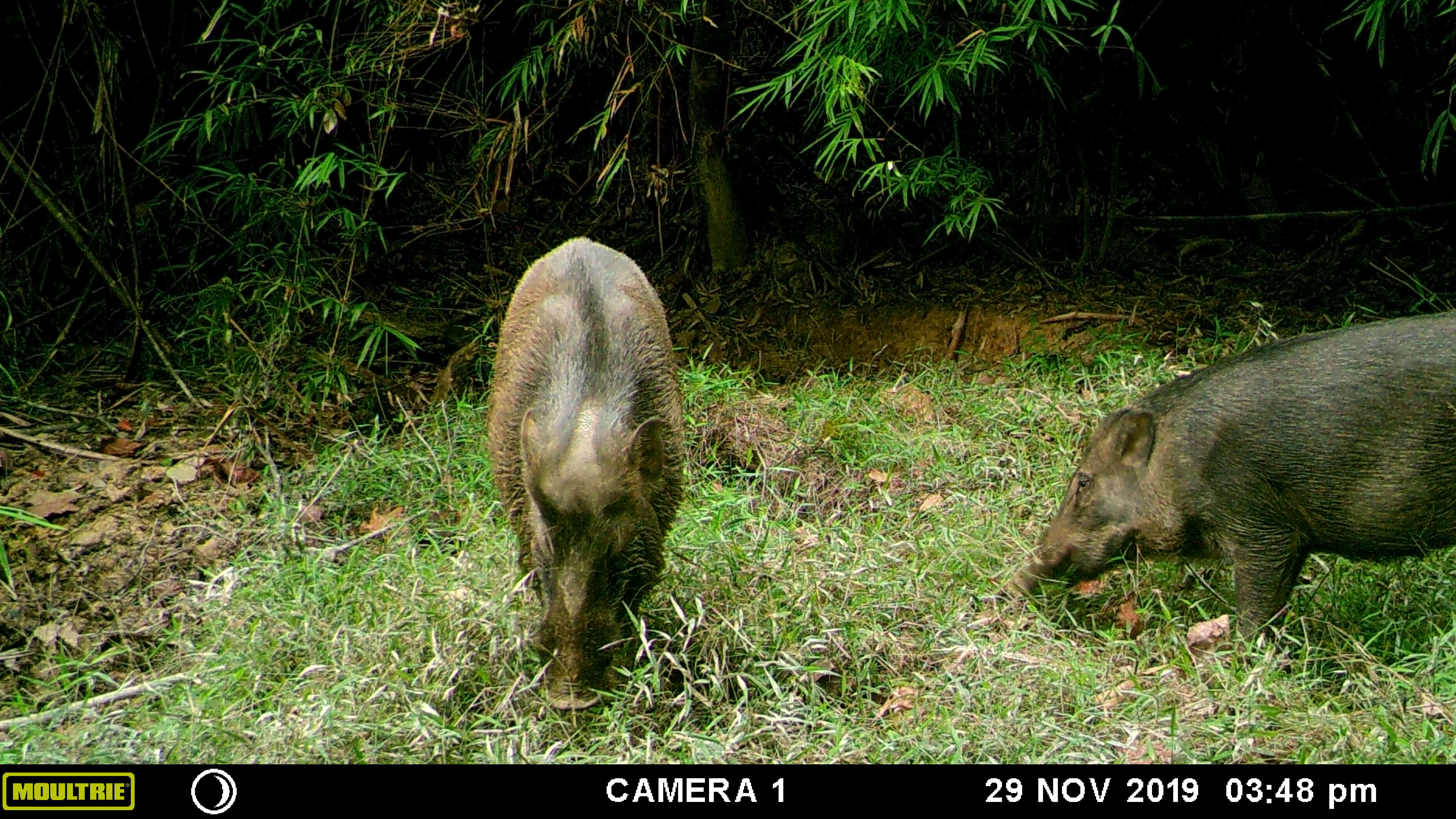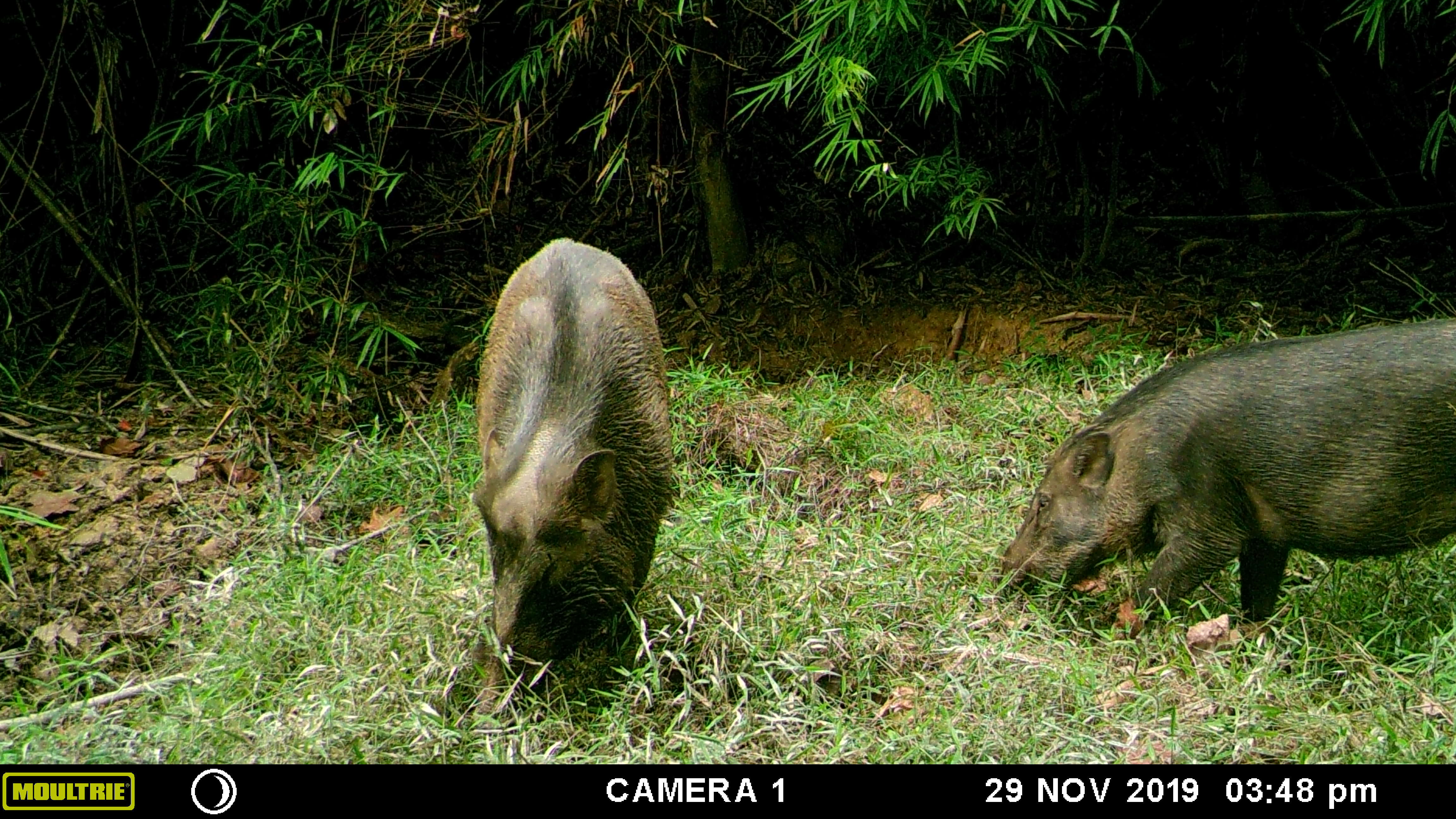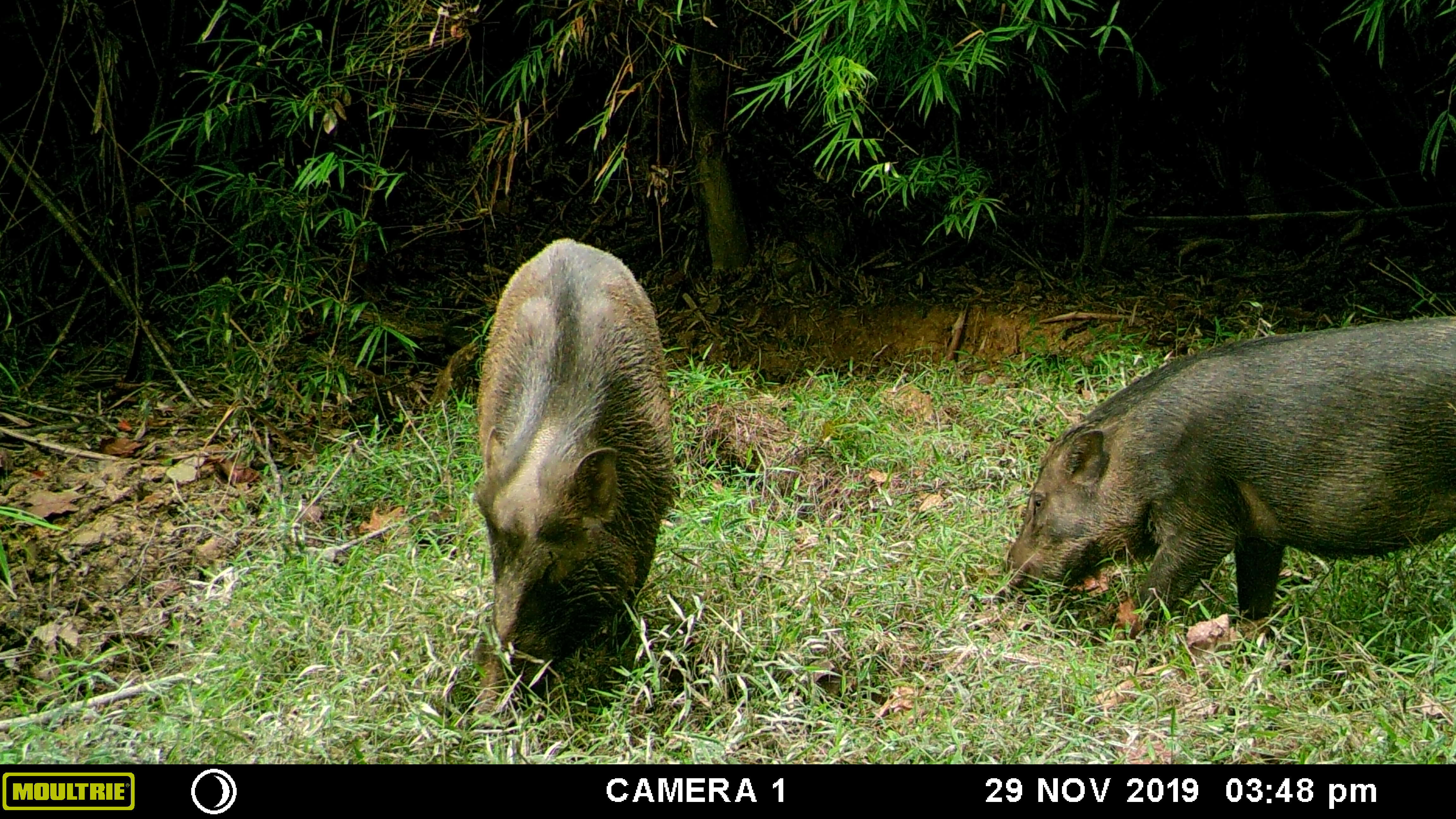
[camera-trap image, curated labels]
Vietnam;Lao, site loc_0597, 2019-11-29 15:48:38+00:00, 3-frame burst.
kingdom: Animalia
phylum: Chordata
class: Mammalia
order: Artiodactyla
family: Suidae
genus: Sus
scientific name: Sus scrofa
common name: eurasian wild pig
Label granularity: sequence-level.